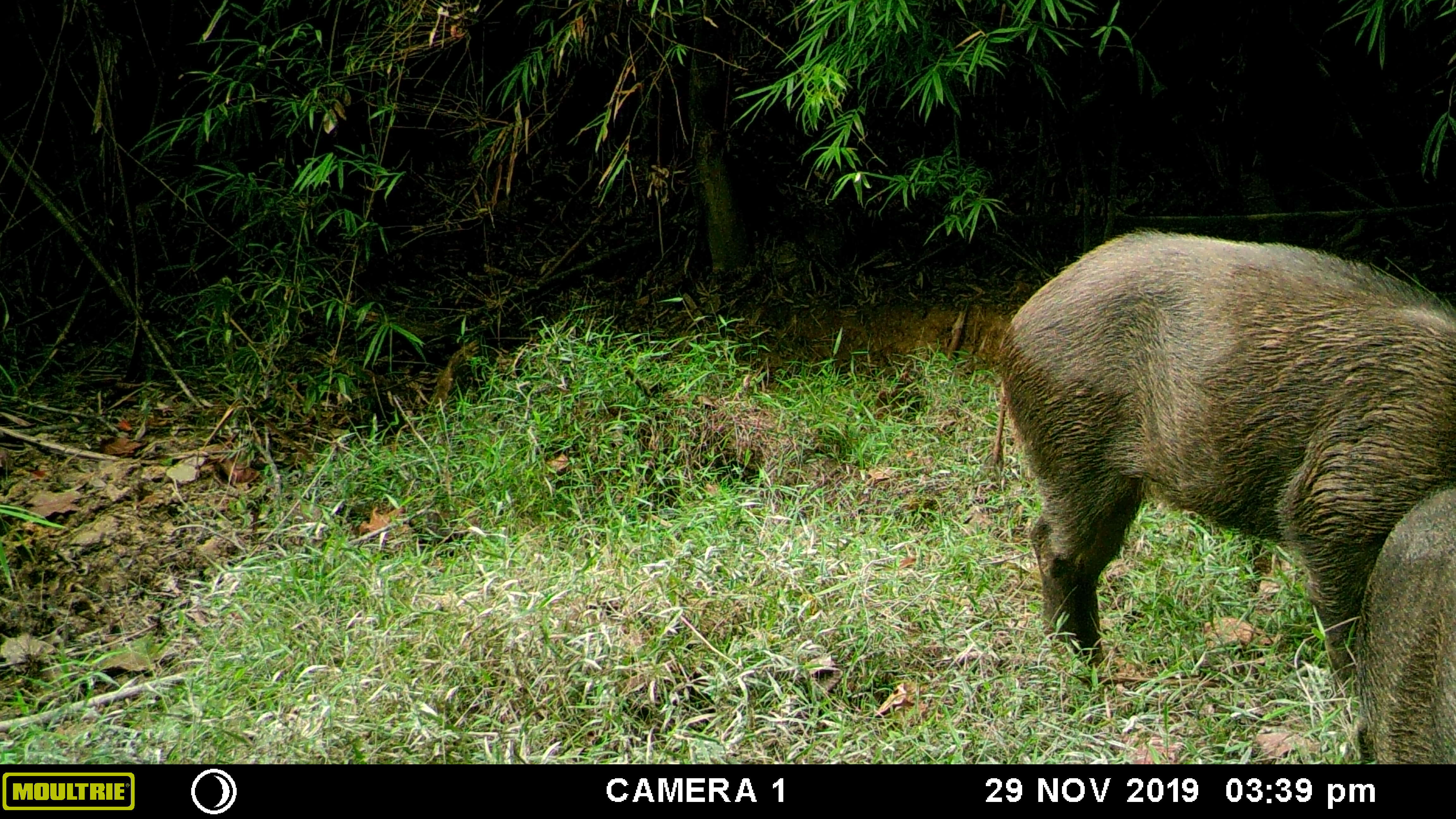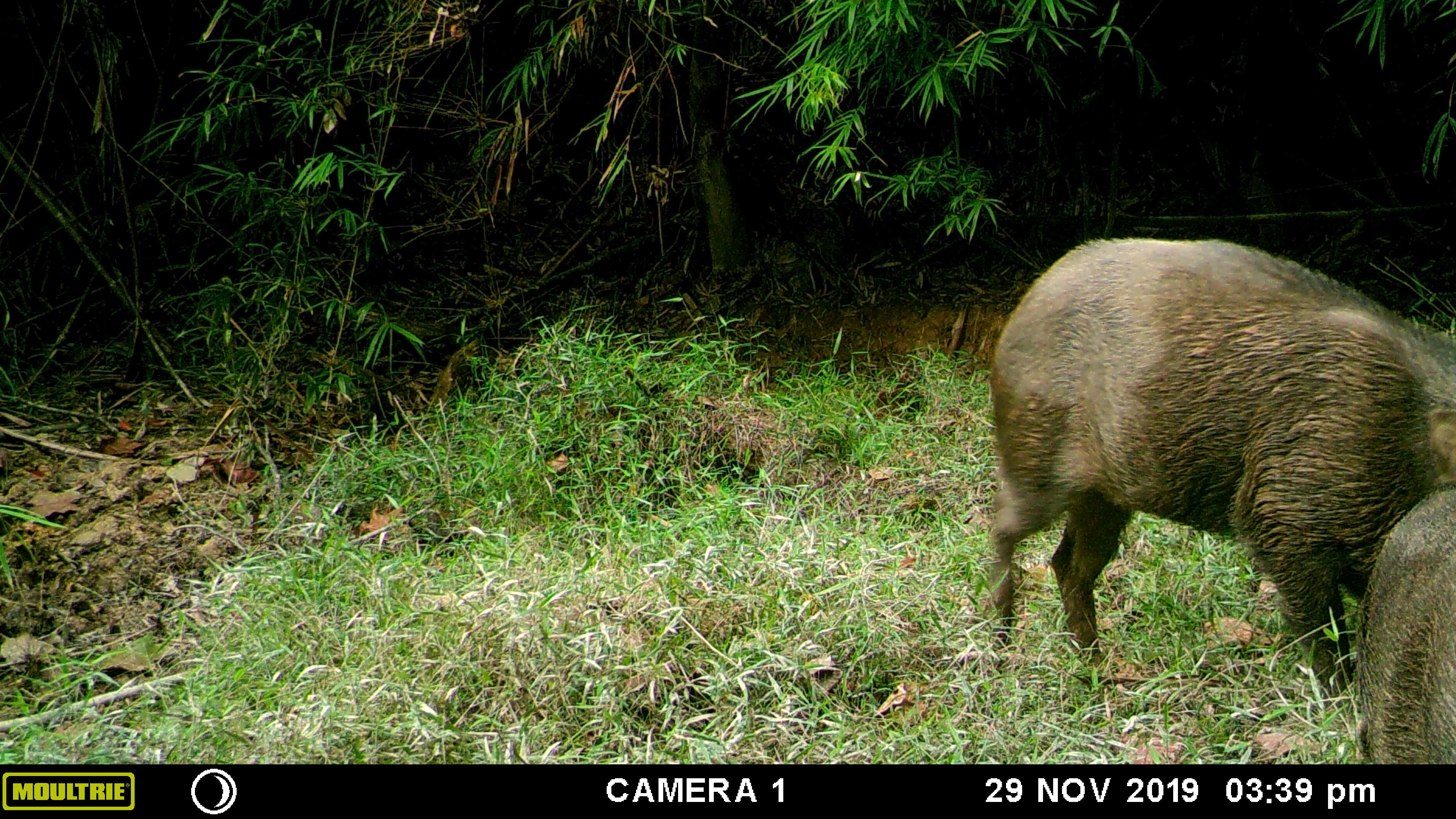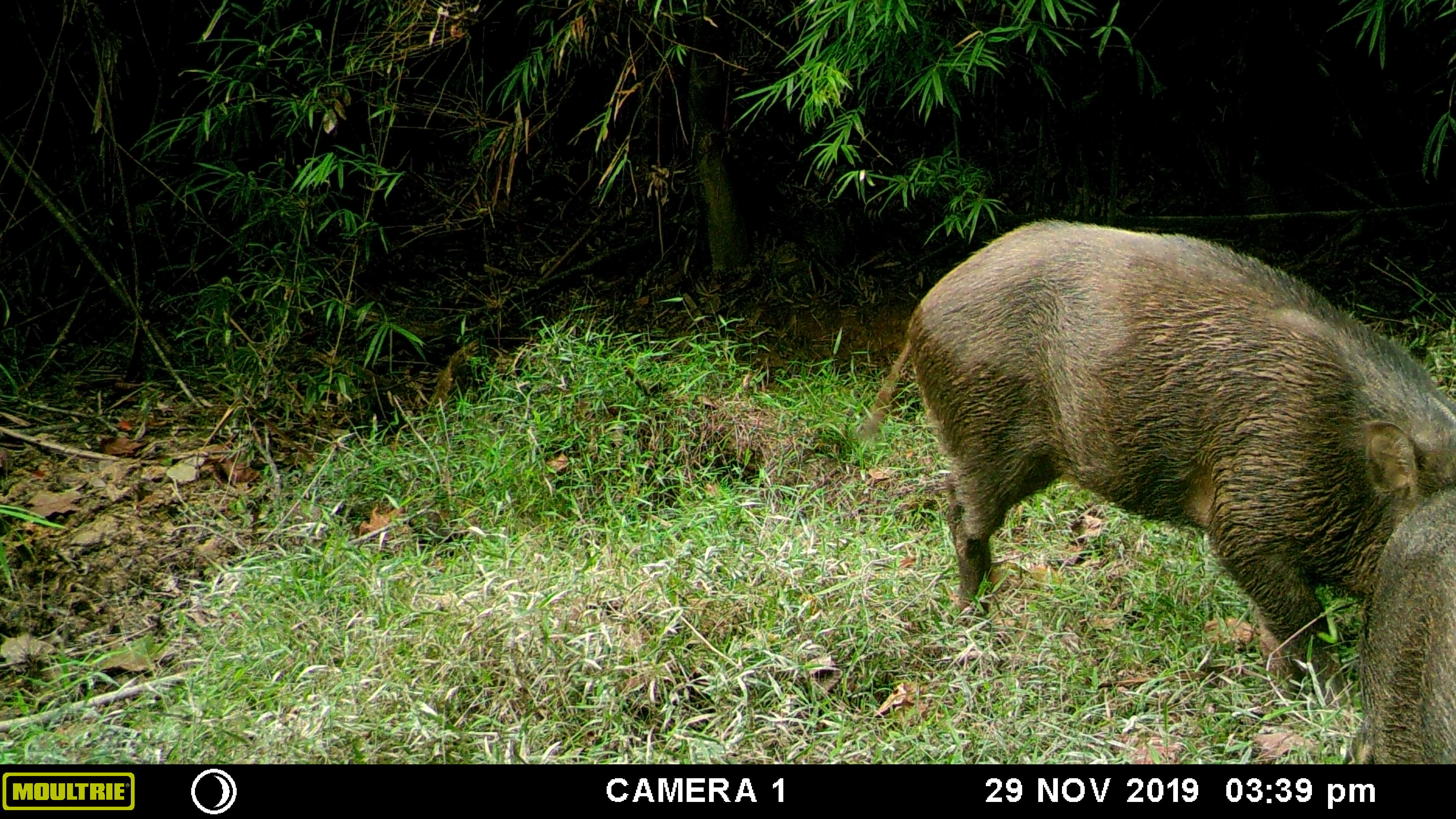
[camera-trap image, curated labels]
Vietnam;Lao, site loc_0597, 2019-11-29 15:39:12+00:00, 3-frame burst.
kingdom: Animalia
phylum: Chordata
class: Mammalia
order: Artiodactyla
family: Suidae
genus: Sus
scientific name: Sus scrofa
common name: eurasian wild pig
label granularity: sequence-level